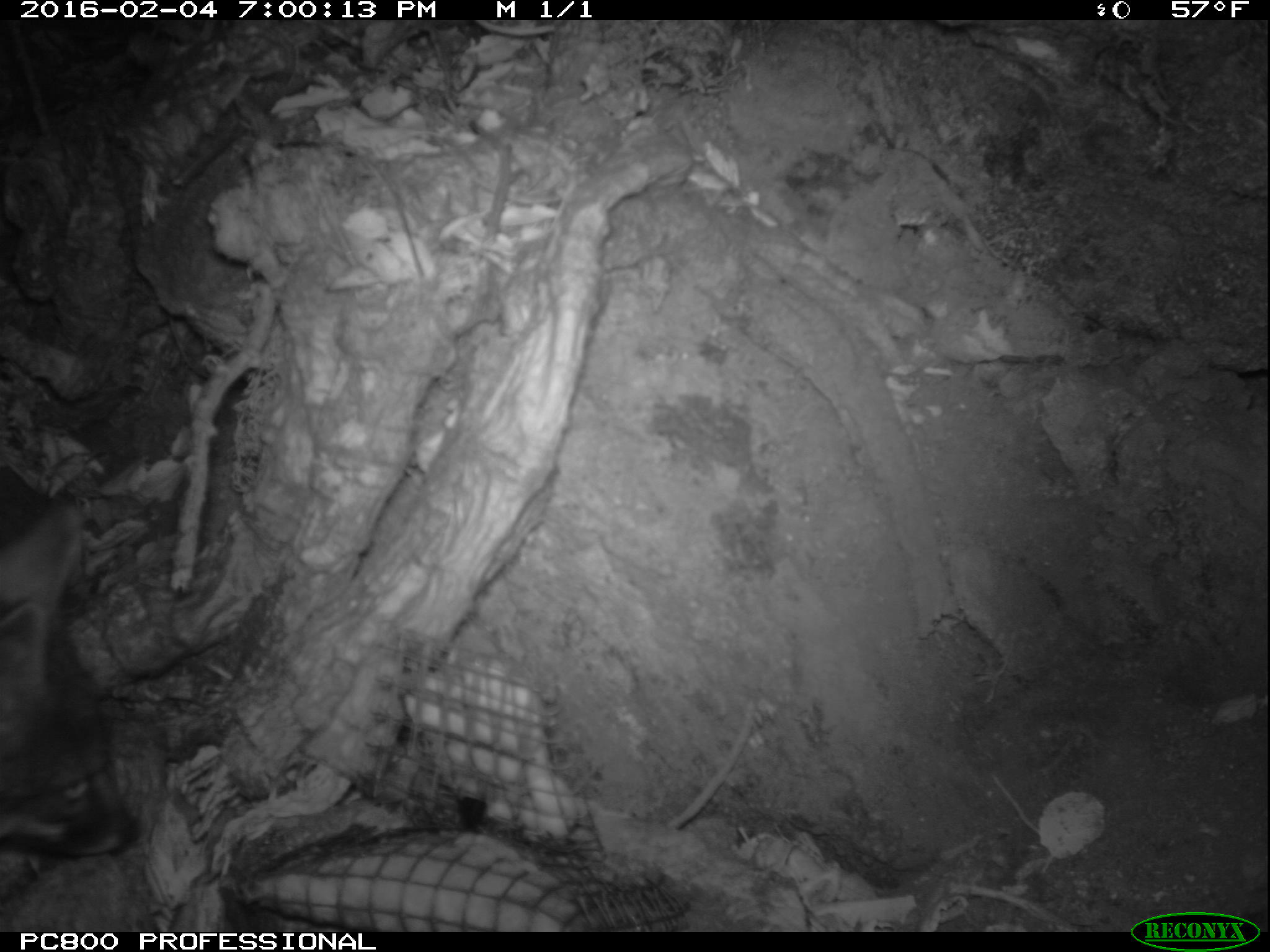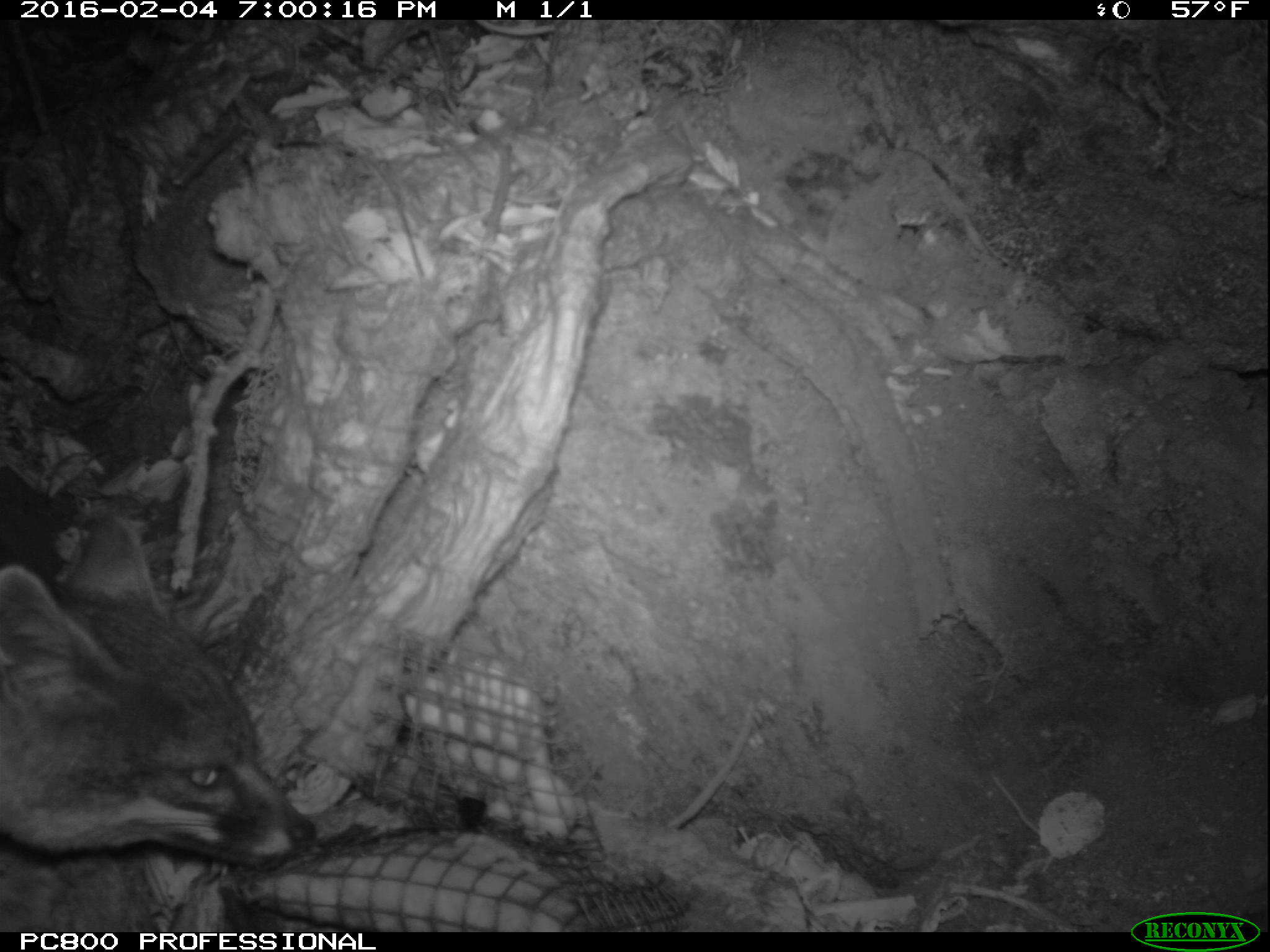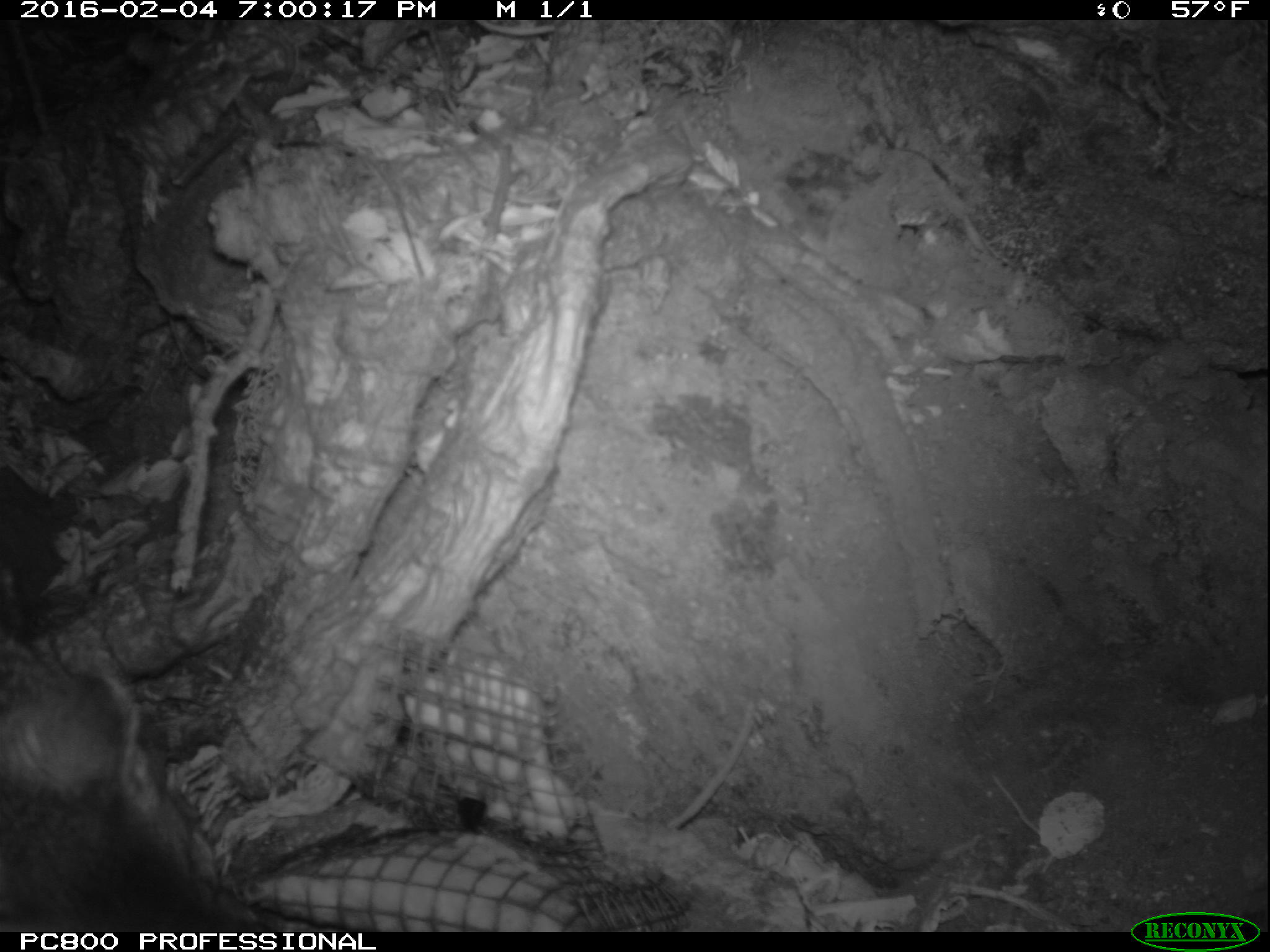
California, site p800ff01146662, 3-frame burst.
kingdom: Animalia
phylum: Chordata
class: Mammalia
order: Carnivora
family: Canidae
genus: Urocyon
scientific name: Urocyon littoralis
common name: island fox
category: fox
Fox (island fox) (Urocyon littoralis).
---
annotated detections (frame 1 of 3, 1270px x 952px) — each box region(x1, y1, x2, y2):
fox: region(0, 466, 143, 857)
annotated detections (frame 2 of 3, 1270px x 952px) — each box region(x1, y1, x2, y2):
fox: region(0, 508, 316, 951)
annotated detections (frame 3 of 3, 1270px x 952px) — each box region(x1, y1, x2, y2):
fox: region(0, 635, 278, 932)